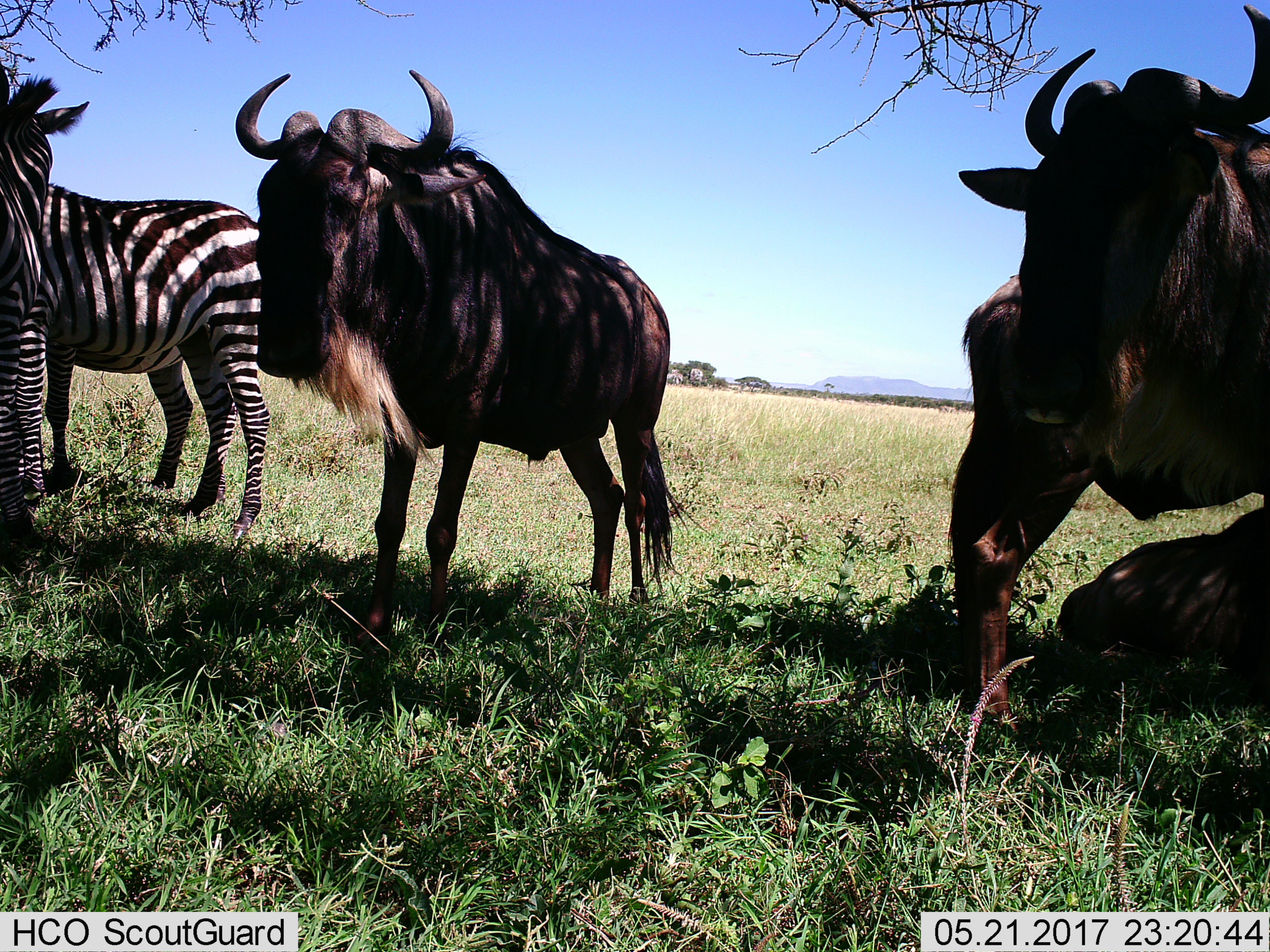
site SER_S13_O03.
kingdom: Animalia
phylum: Chordata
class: Mammalia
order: Artiodactyla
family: Bovidae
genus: Connochaetes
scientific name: Connochaetes taurinus taurinus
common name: blue wildebeest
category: wildebeestblue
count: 3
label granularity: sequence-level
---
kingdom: Animalia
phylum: Chordata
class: Mammalia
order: Perissodactyla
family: Equidae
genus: Equus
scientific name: Equus quagga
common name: plains zebra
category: zebraplains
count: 2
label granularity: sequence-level